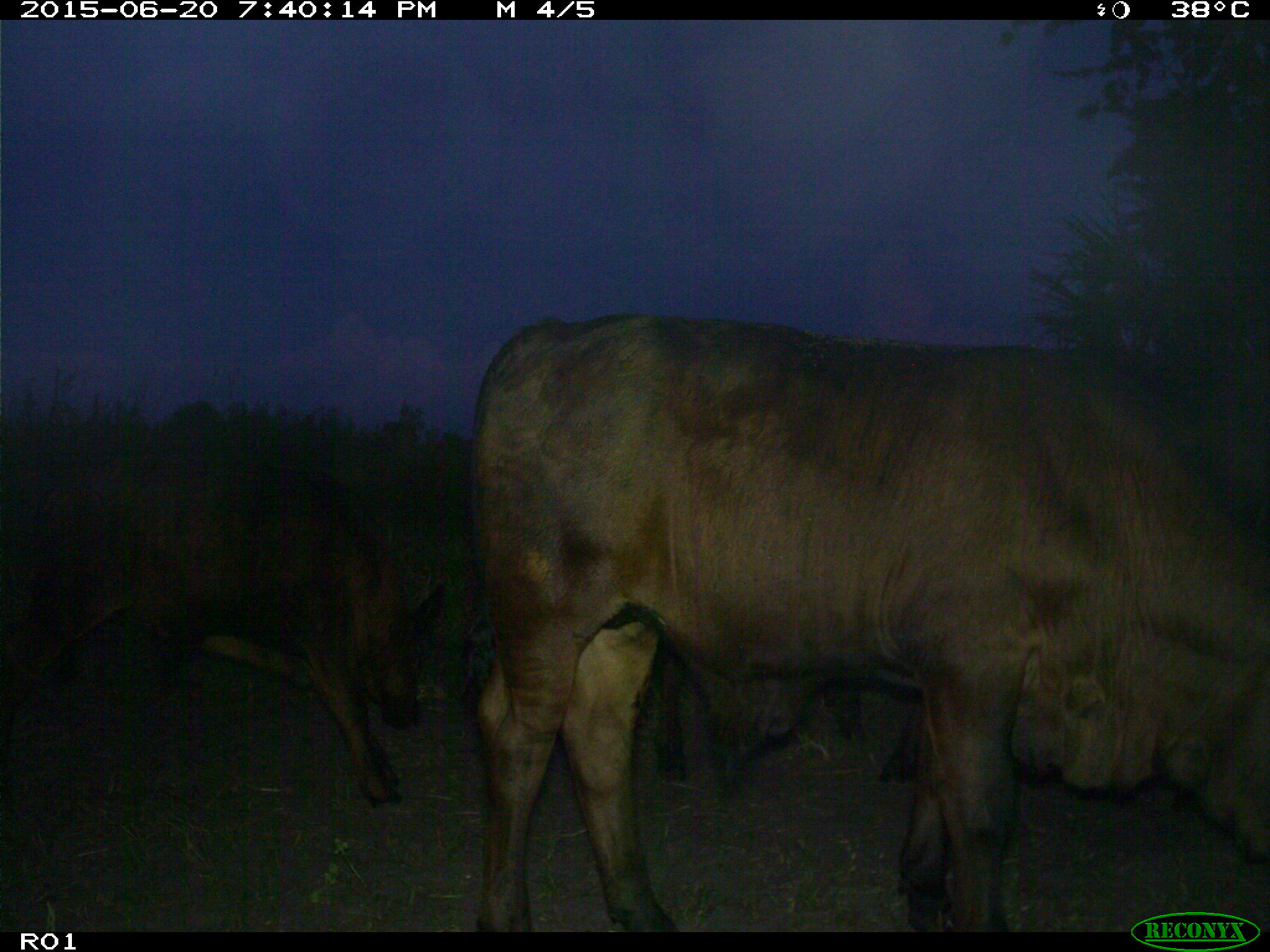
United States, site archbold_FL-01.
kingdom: Animalia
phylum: Chordata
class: Mammalia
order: Artiodactyla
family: Bovidae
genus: Bos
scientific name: Bos taurus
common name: domestic cow